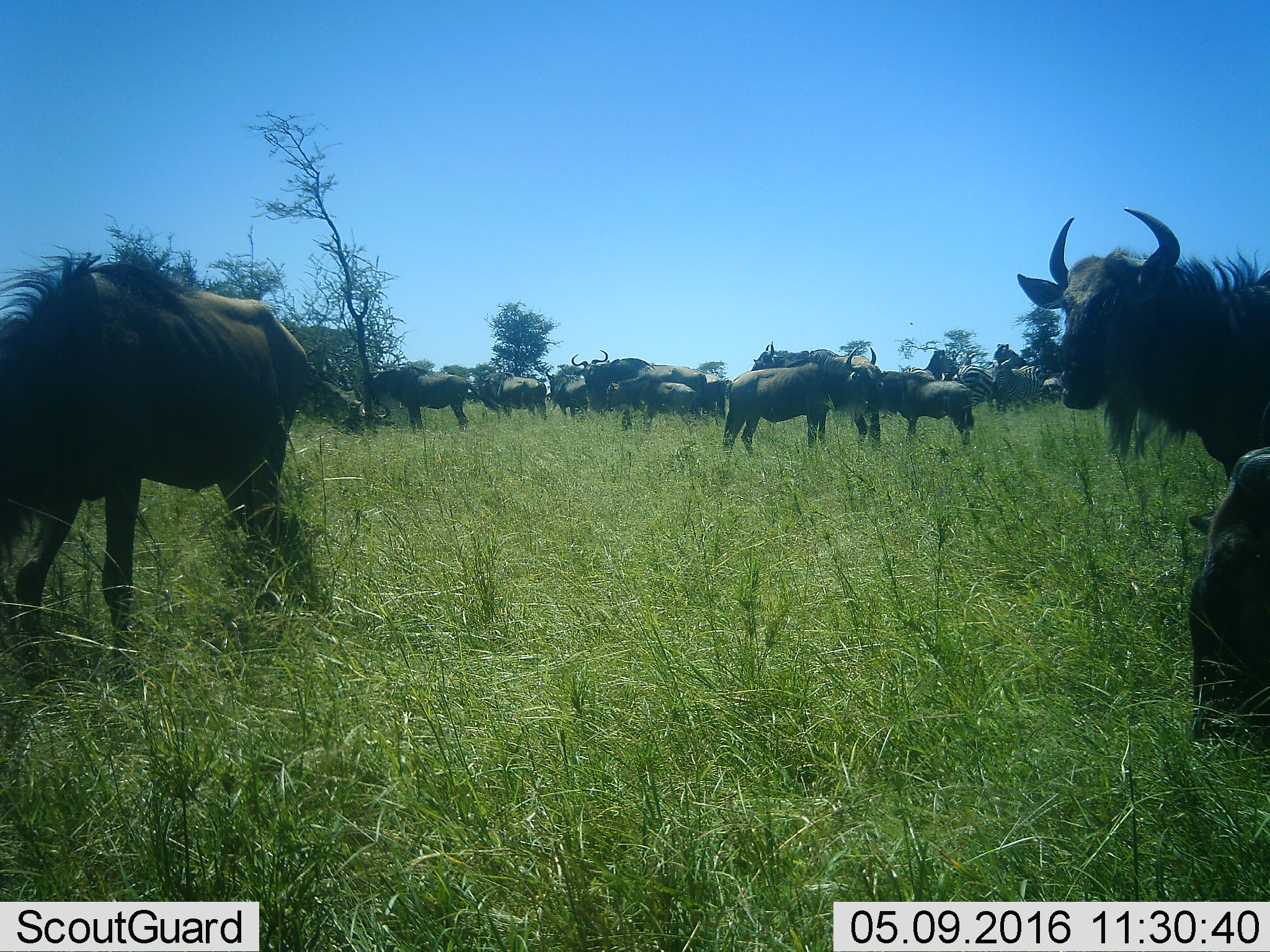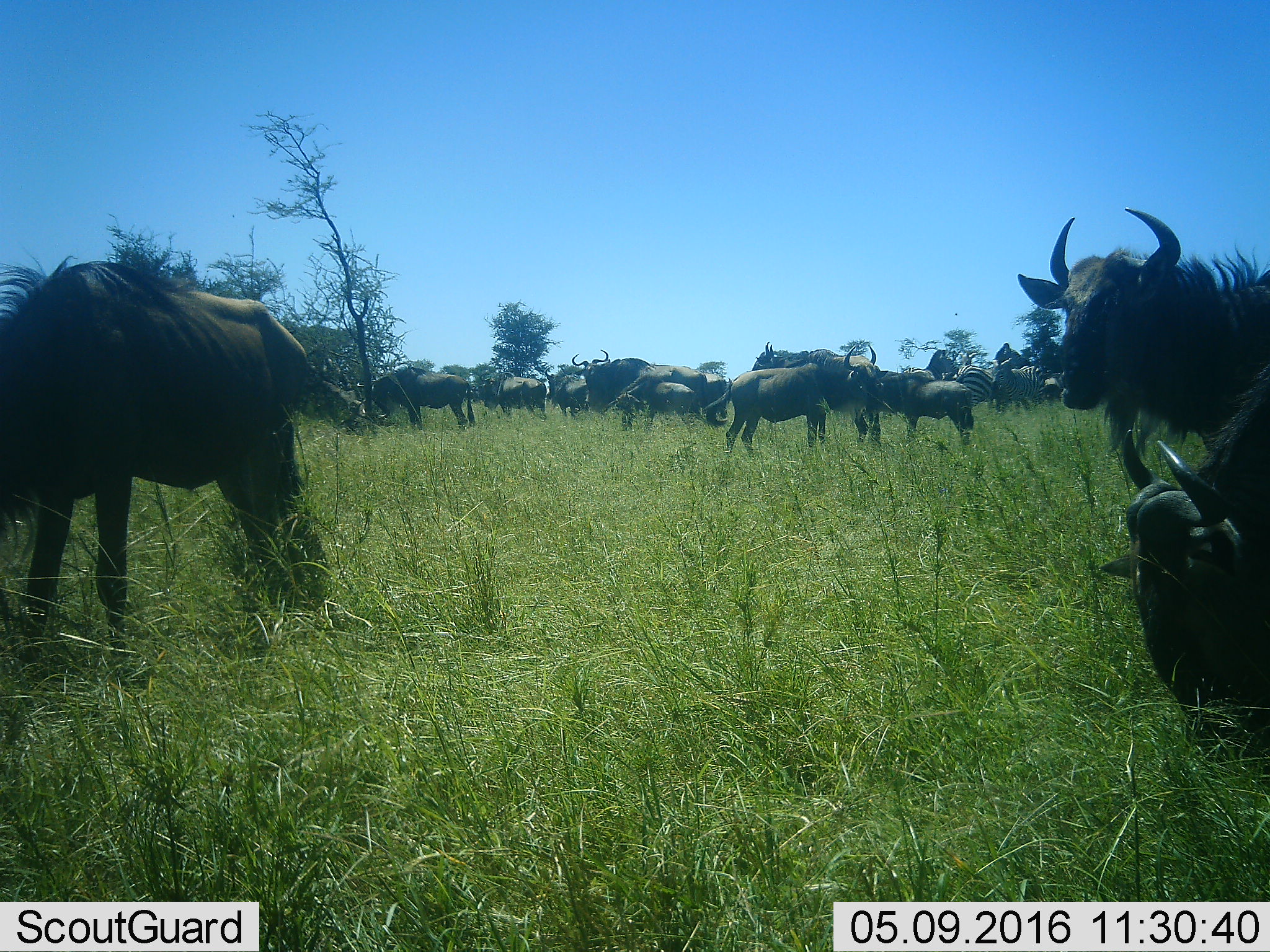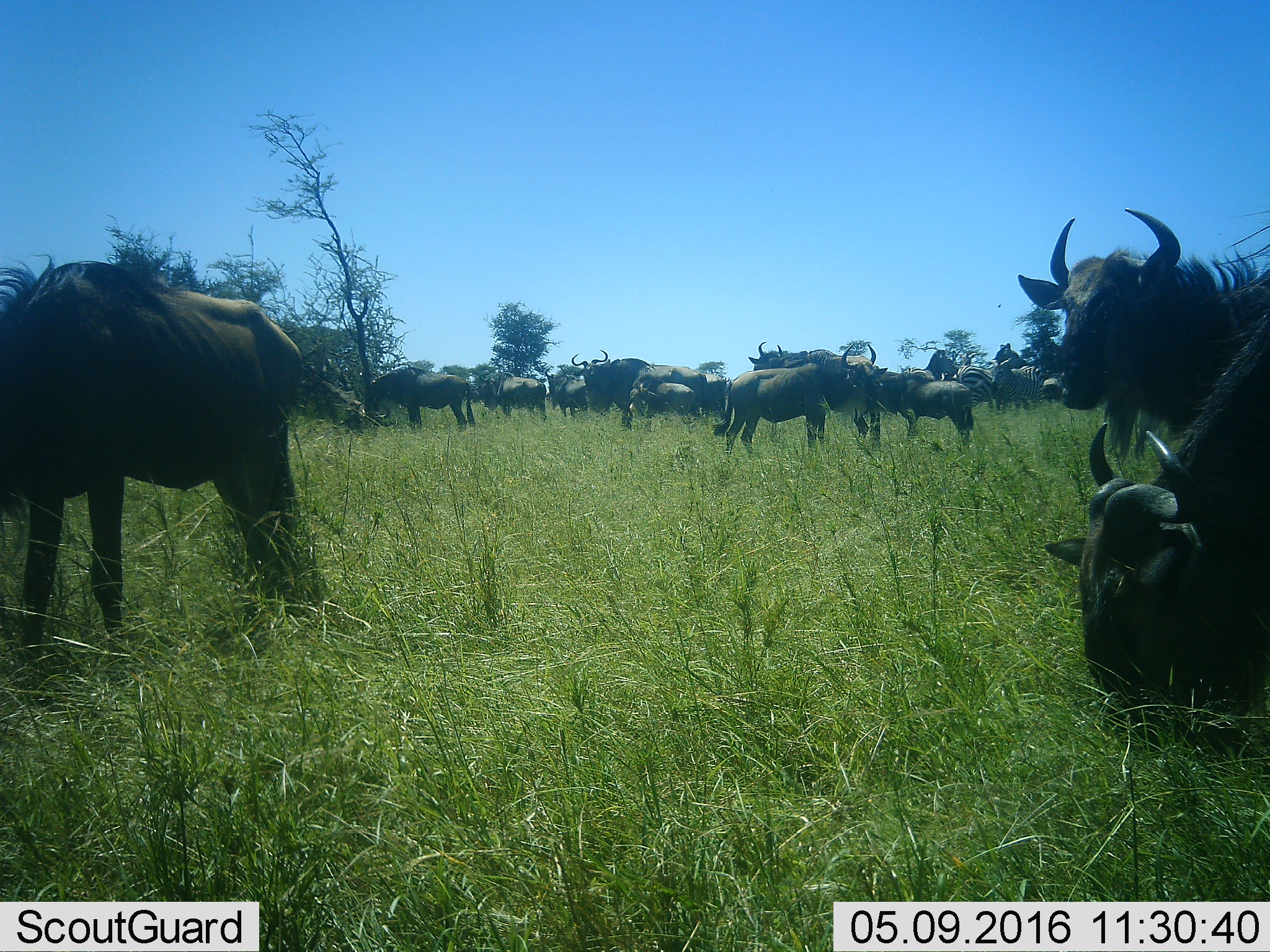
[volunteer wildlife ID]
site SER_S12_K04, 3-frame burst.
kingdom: Animalia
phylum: Chordata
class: Mammalia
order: Artiodactyla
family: Bovidae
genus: Connochaetes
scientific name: Connochaetes taurinus taurinus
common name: blue wildebeest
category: wildebeestblue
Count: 11-50.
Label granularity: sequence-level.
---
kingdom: Animalia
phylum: Chordata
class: Mammalia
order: Perissodactyla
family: Equidae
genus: Equus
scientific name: Equus quagga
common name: plains zebra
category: zebraplains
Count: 3.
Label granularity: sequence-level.